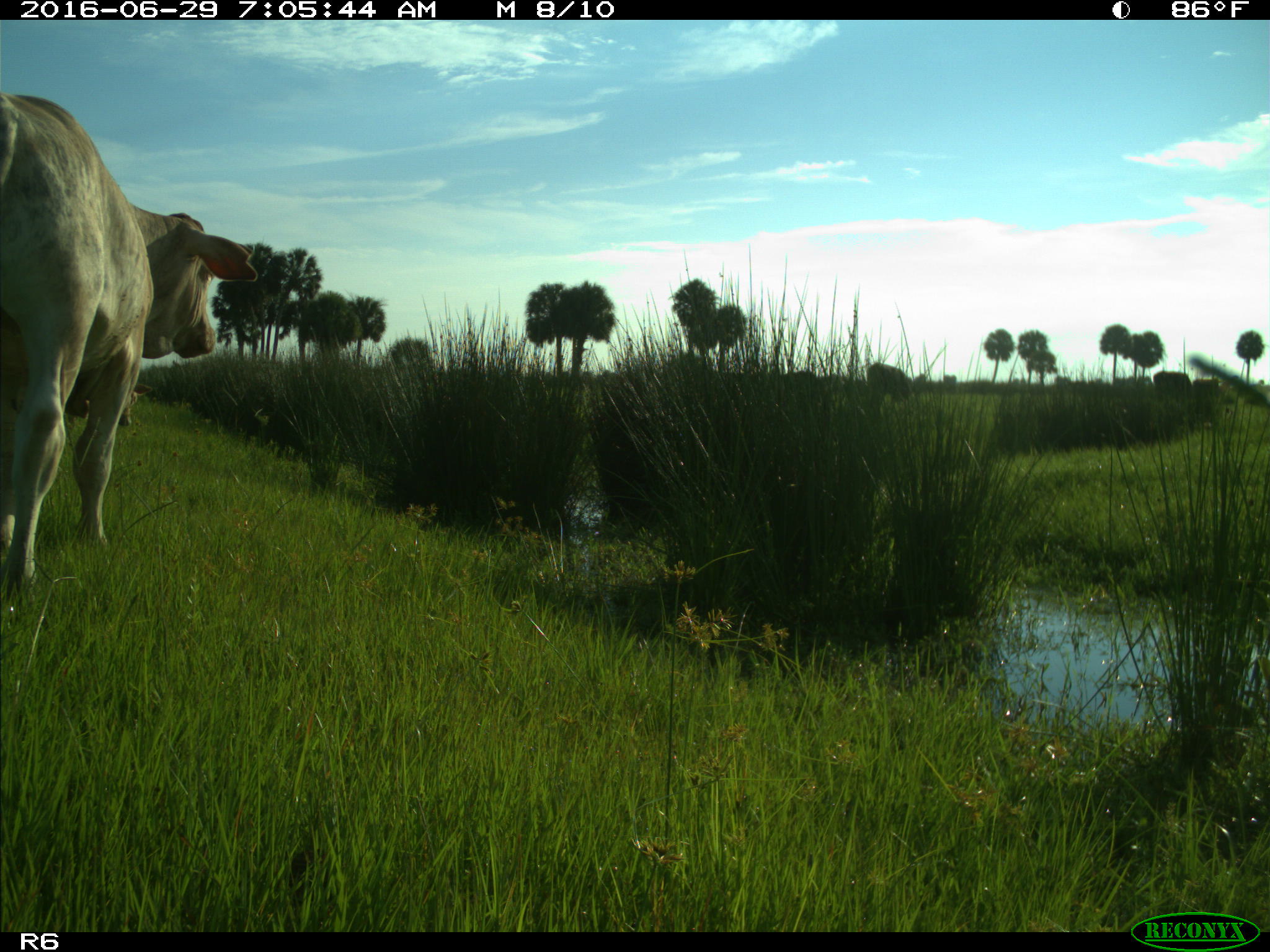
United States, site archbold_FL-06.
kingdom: Animalia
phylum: Chordata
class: Mammalia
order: Artiodactyla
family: Bovidae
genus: Bos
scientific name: Bos taurus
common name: domestic cow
Bos taurus (domestic cow).